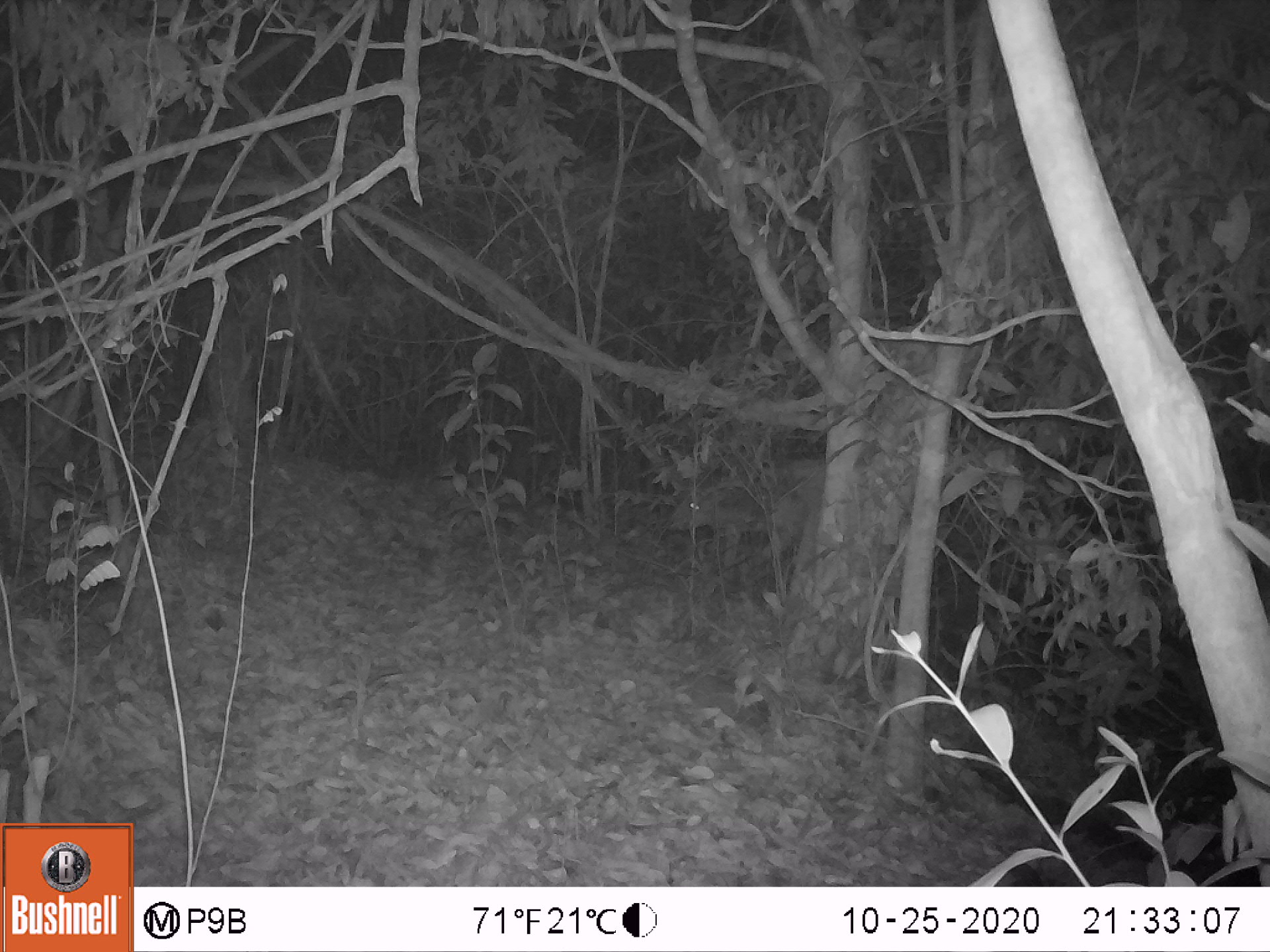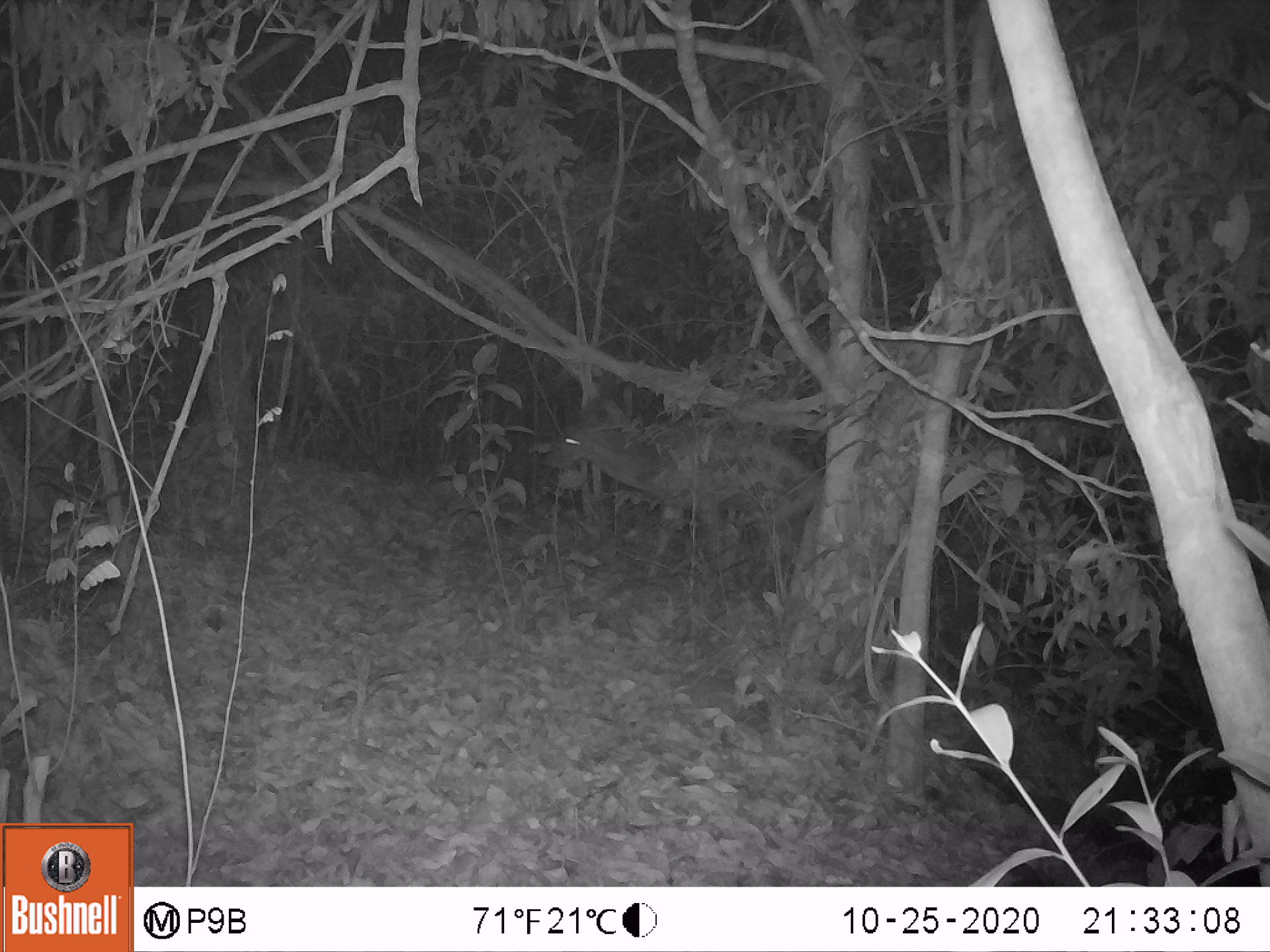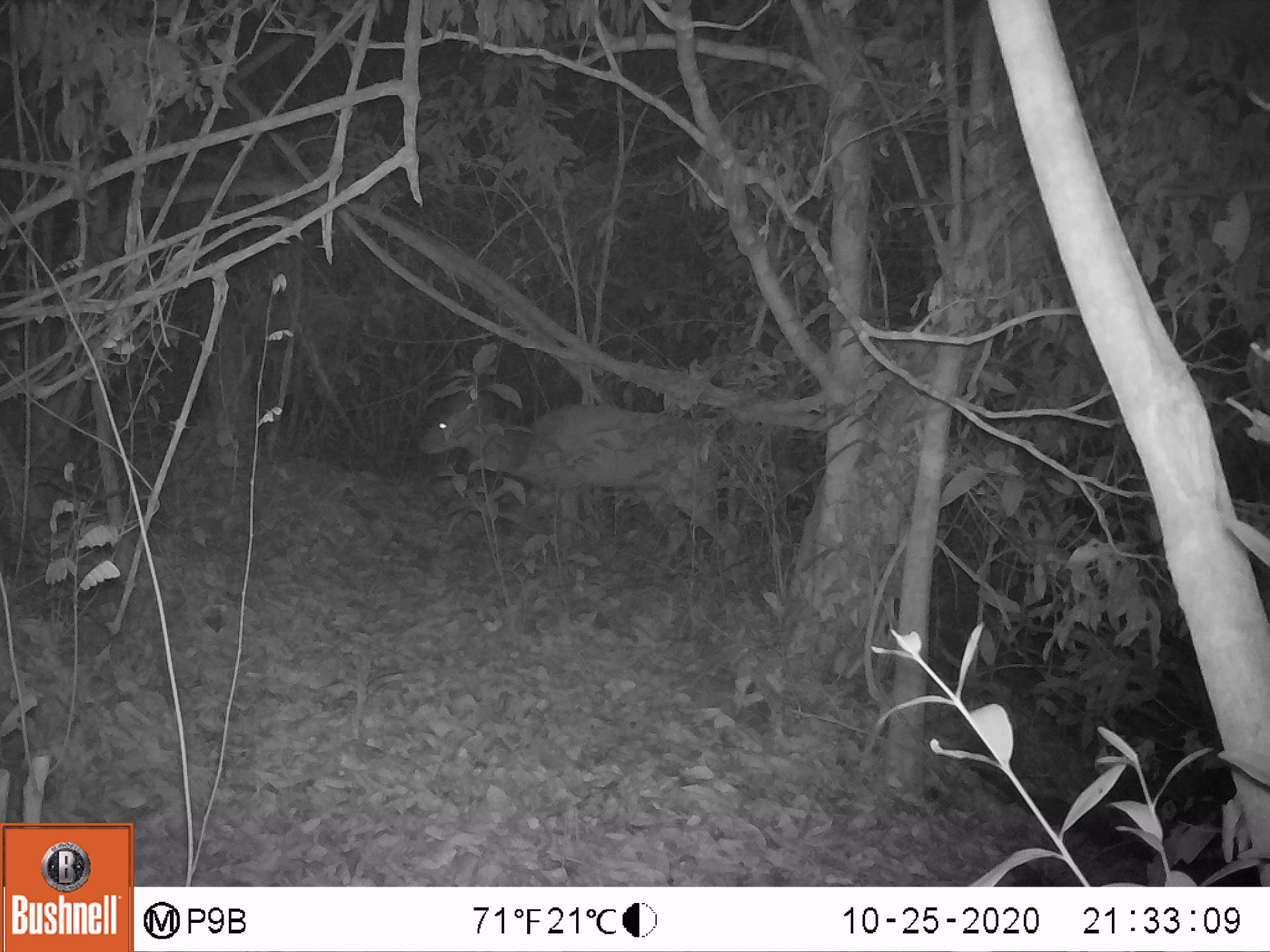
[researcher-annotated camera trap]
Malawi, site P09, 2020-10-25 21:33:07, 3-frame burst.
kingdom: Animalia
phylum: Chordata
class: Mammalia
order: Artiodactyla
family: Bovidae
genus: Tragelaphus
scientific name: Tragelaphus sylvaticus sylvaticus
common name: cape bushbuck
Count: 1.